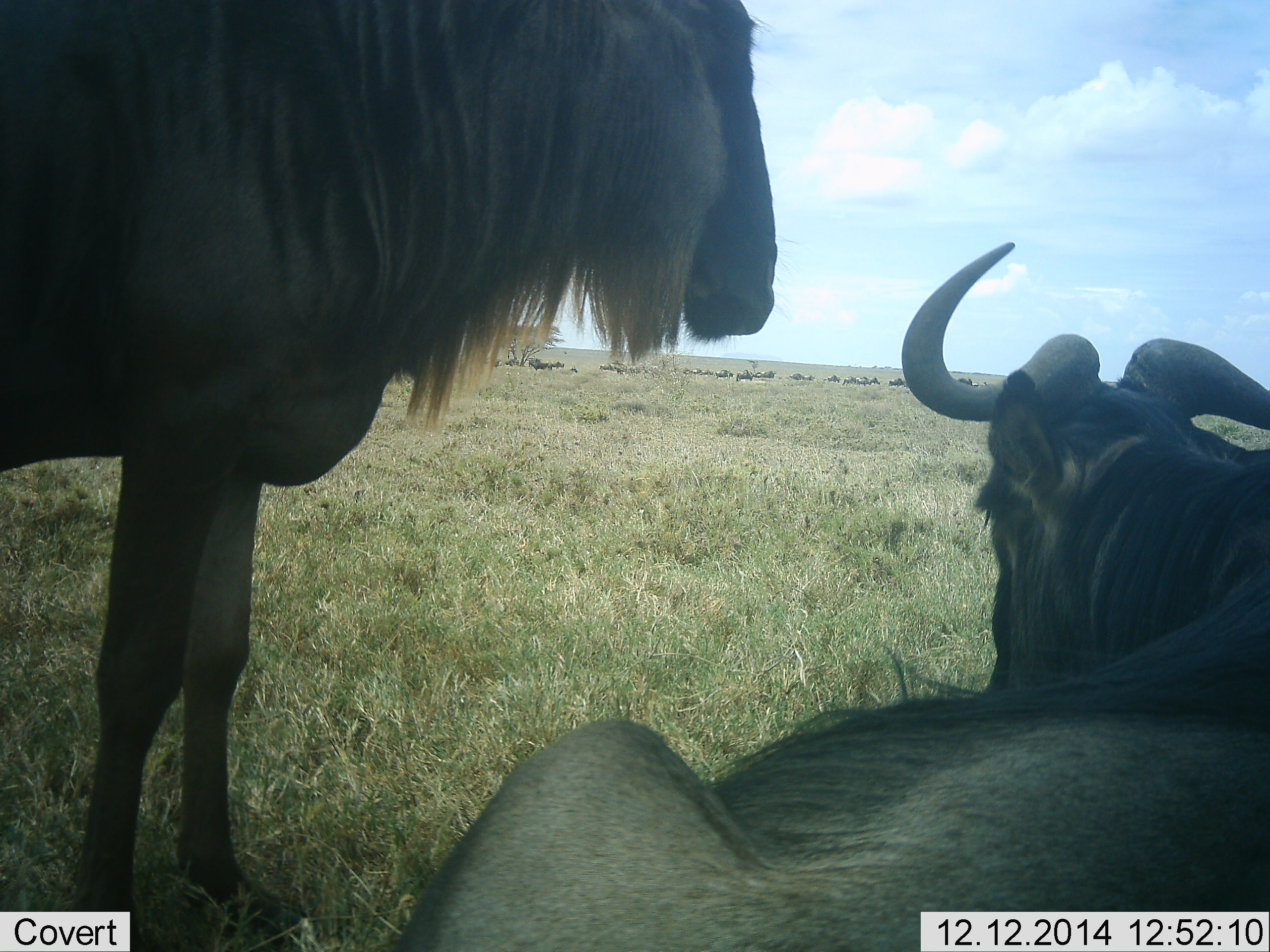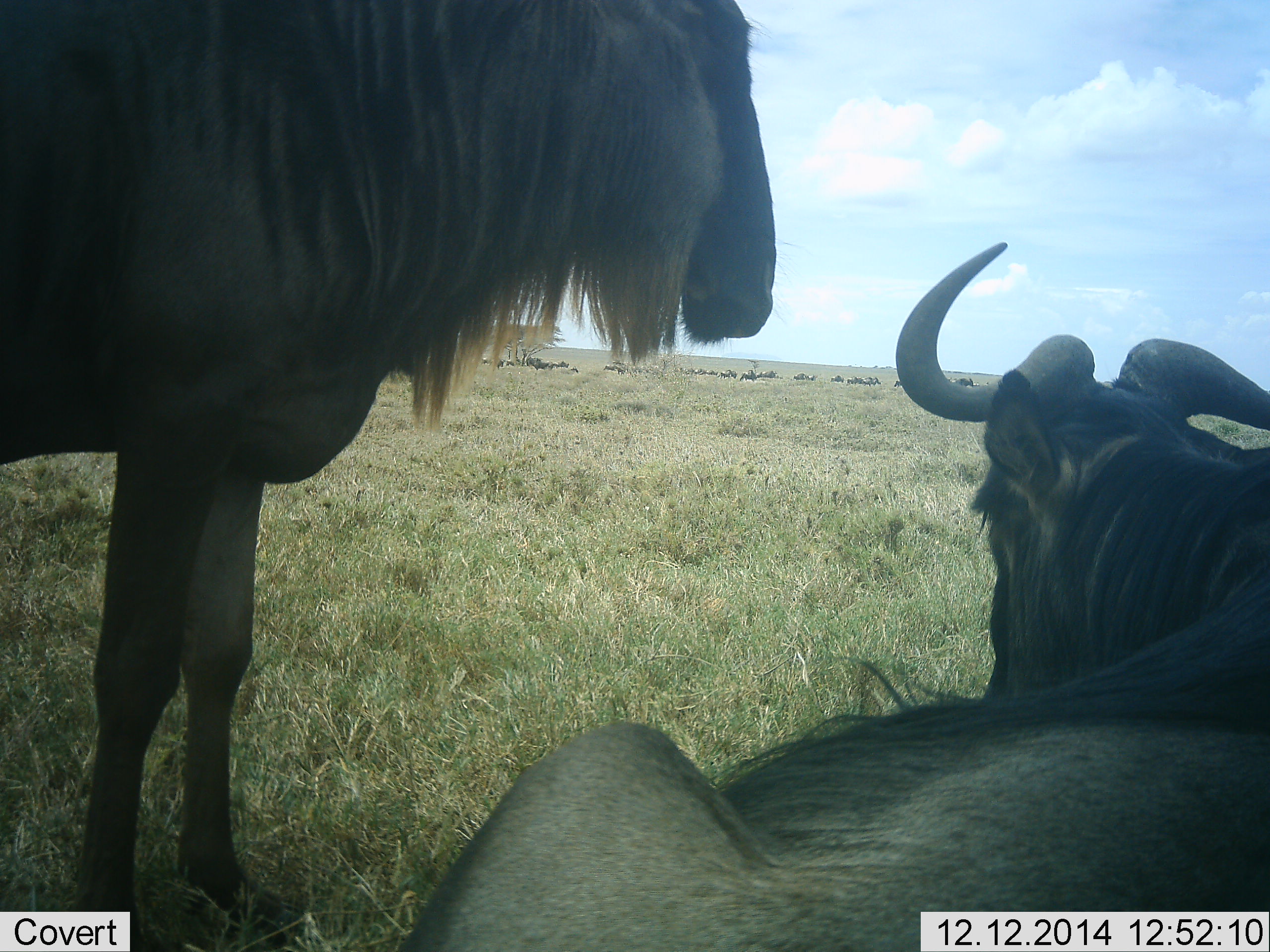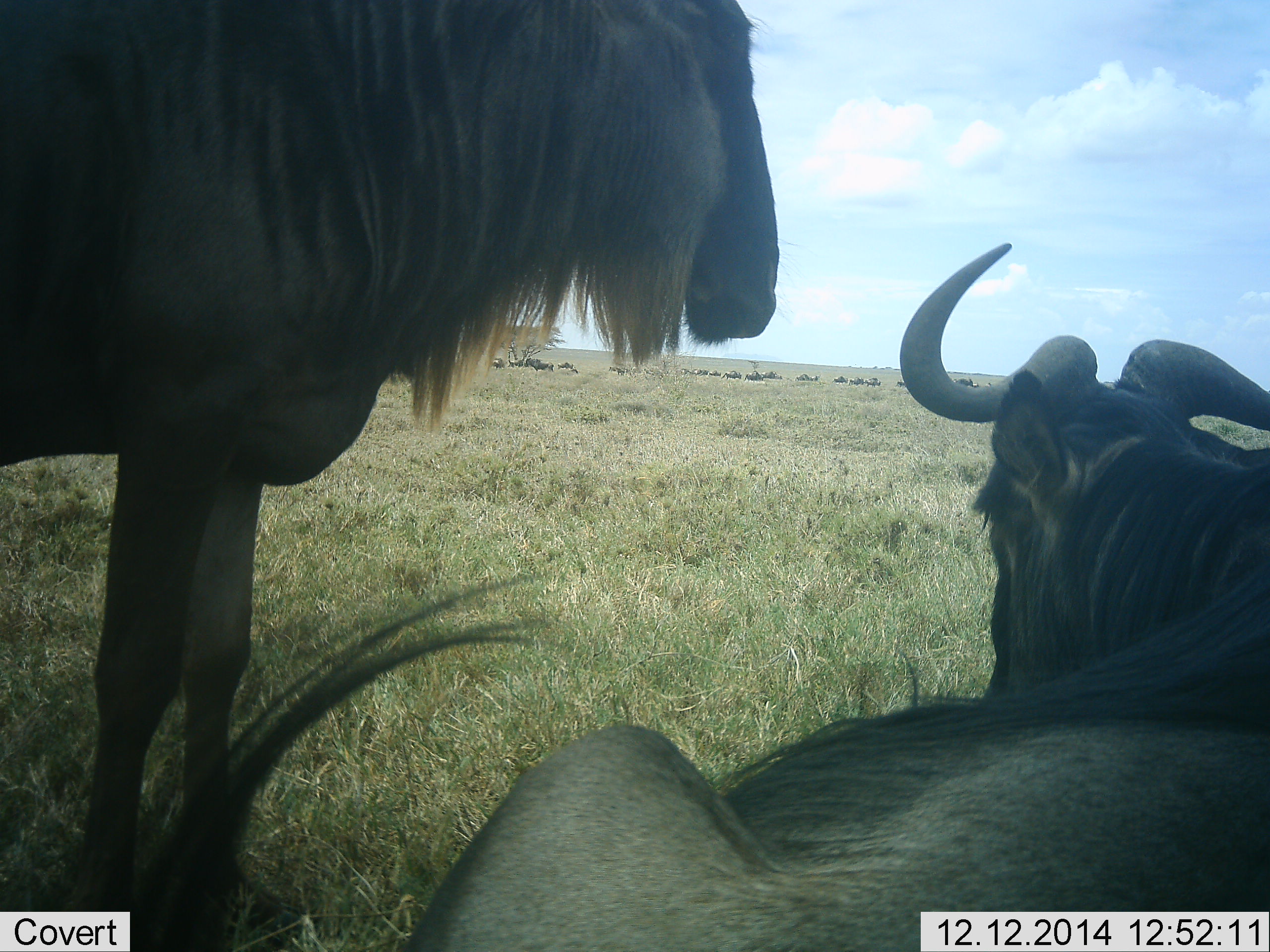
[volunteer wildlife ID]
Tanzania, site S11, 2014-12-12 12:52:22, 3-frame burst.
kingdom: Animalia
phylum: Chordata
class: Mammalia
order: Artiodactyla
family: Bovidae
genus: Connochaetes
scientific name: Connochaetes taurinus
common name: blue wildebeest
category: wildebeest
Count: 11-50.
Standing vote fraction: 90%.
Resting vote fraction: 90%.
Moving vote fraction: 50%.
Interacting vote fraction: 0%.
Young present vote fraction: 0%.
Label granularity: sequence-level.